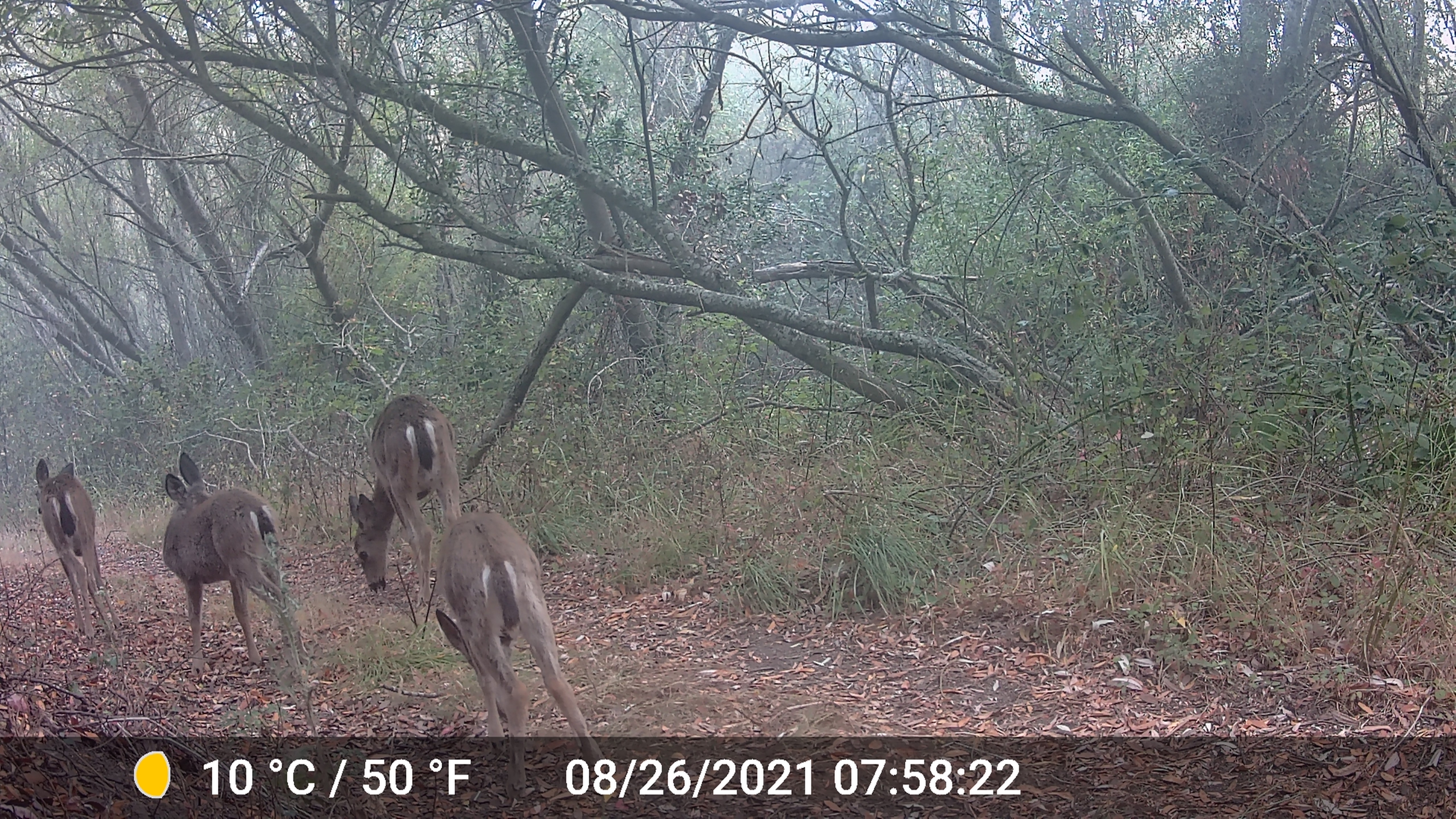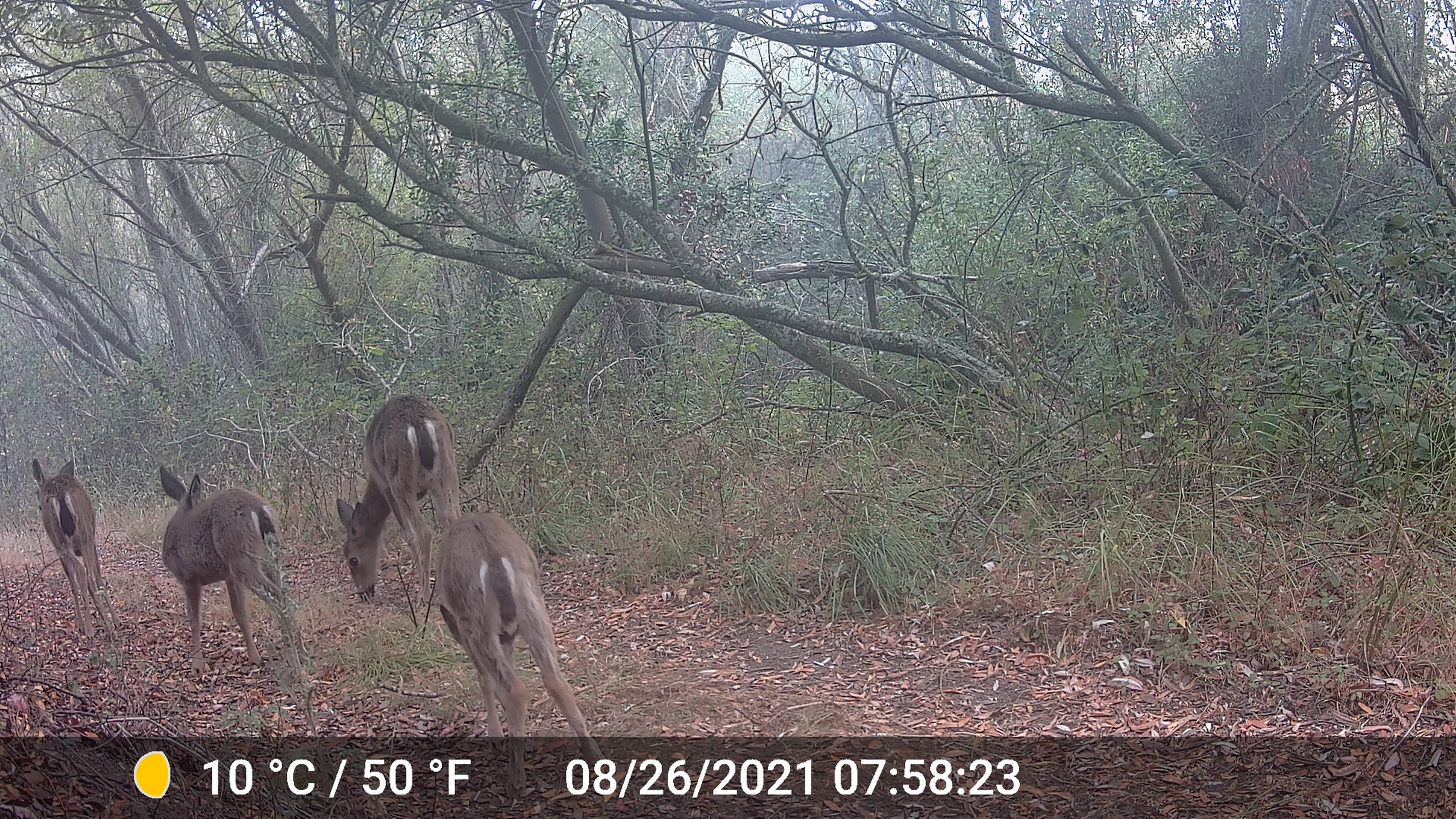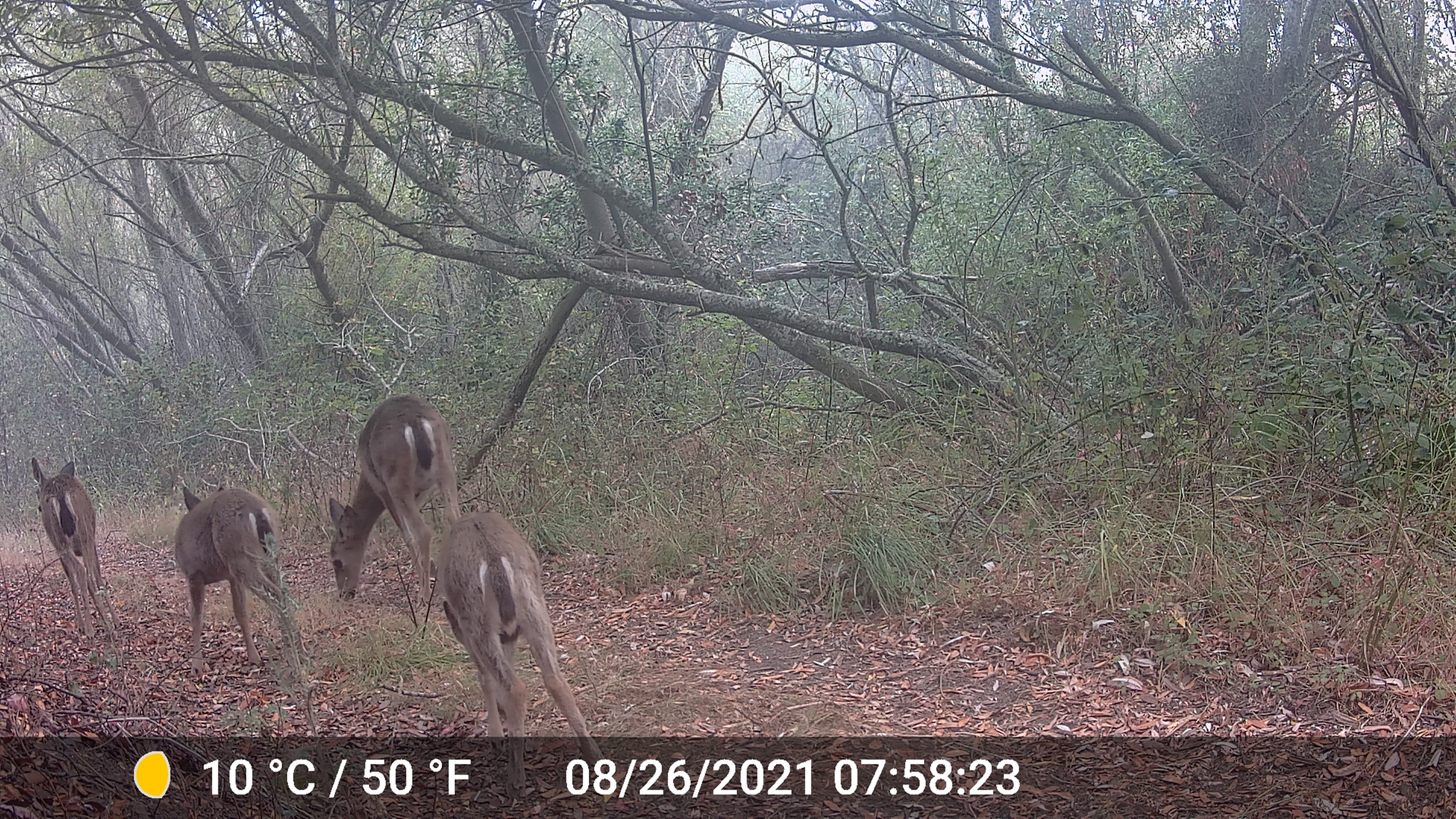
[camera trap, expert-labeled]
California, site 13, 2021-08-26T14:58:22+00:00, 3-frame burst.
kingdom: Animalia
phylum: Chordata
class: Mammalia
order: Artiodactyla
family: Cervidae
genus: Odocoileus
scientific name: Odocoileus hemionus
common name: mule deer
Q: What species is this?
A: Mule deer (Odocoileus hemionus).